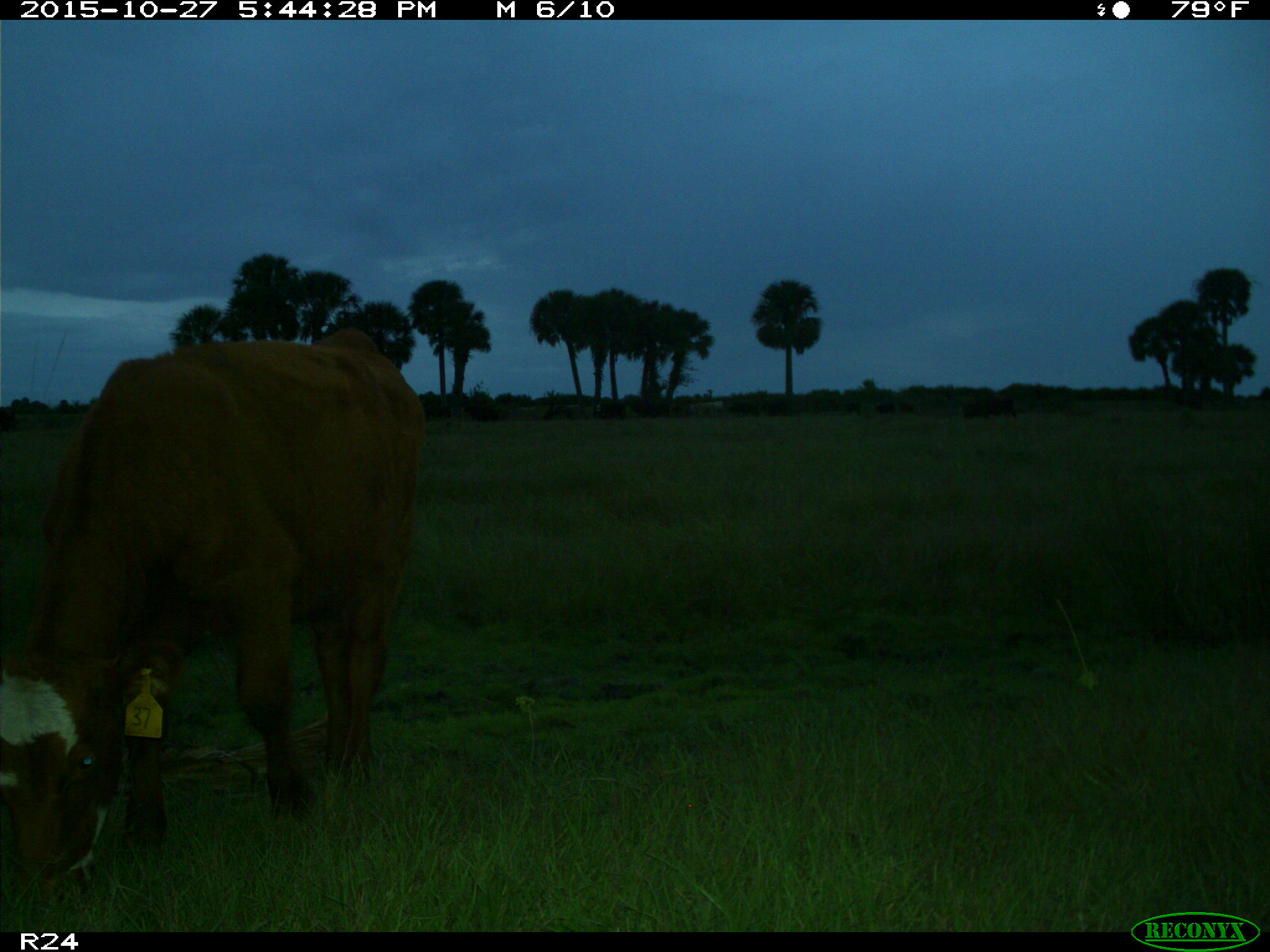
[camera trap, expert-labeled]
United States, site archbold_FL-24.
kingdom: Animalia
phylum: Chordata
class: Mammalia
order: Artiodactyla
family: Bovidae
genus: Bos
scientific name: Bos taurus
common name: domestic cow